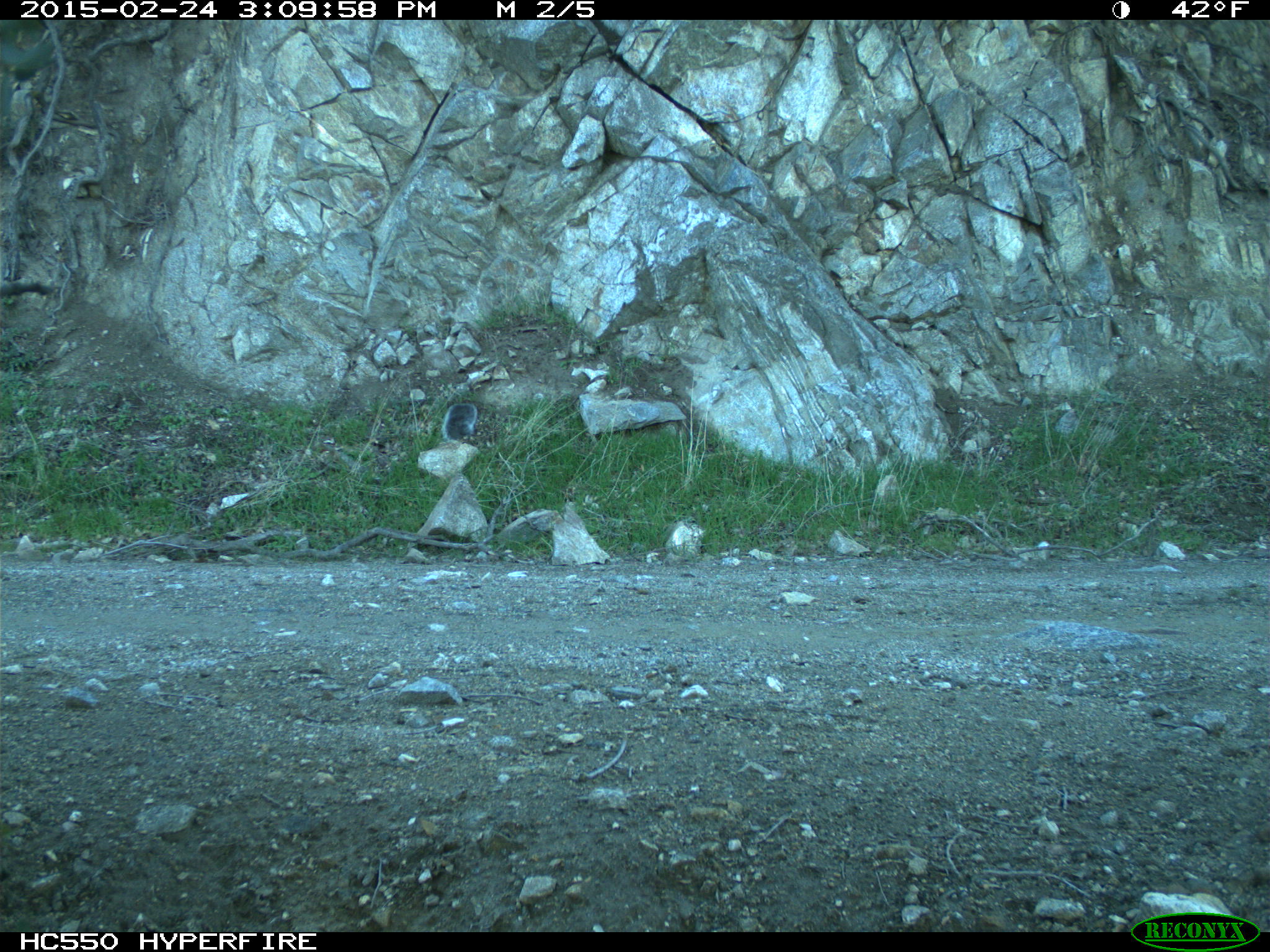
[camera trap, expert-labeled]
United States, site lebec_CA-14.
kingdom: Animalia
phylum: Chordata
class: Mammalia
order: Rodentia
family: Sciuridae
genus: Sciurus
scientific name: Sciurus carolinensis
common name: eastern gray squirrel